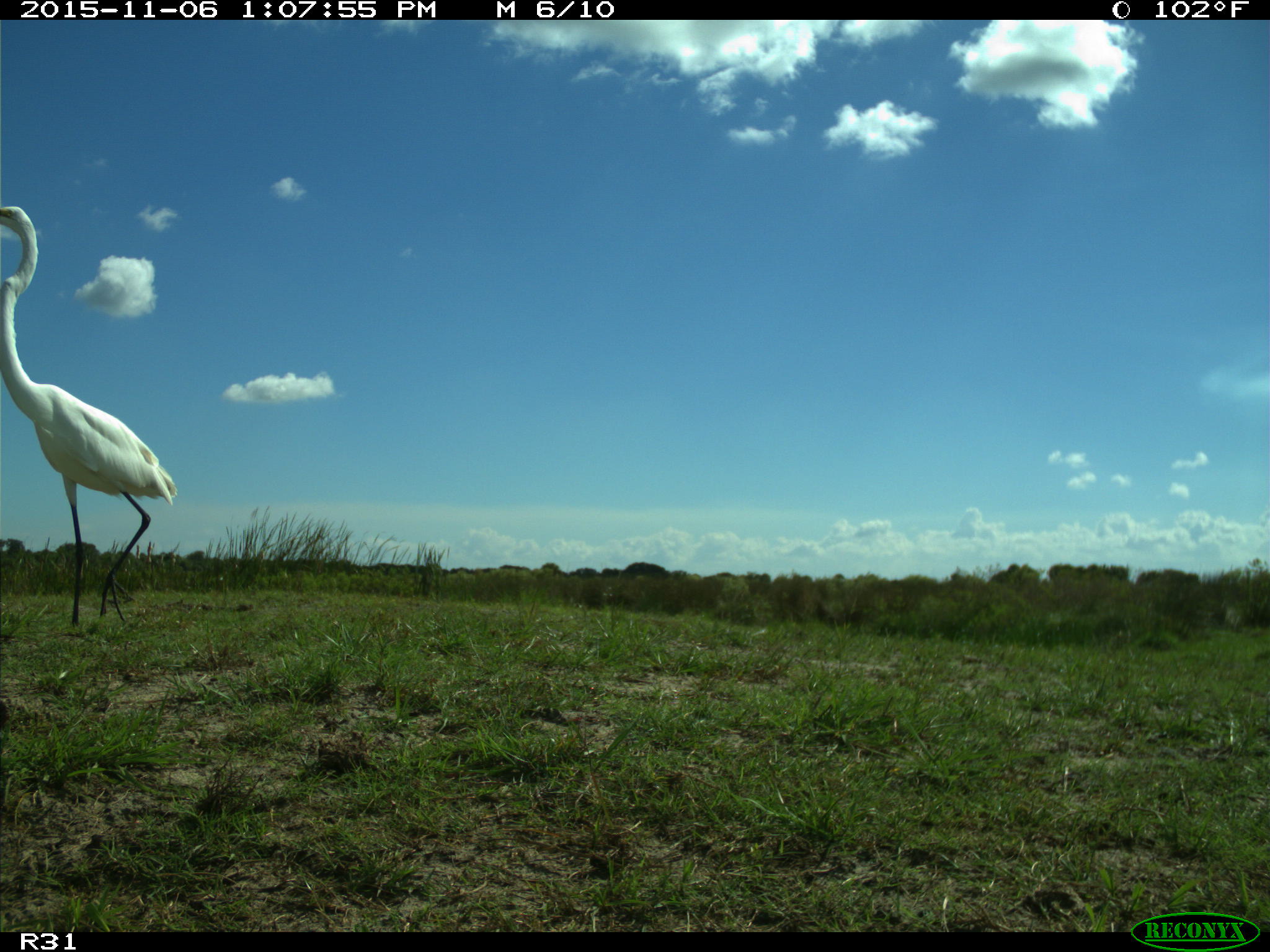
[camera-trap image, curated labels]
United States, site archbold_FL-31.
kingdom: Animalia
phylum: Chordata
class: Aves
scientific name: Aves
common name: birds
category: unidentified bird